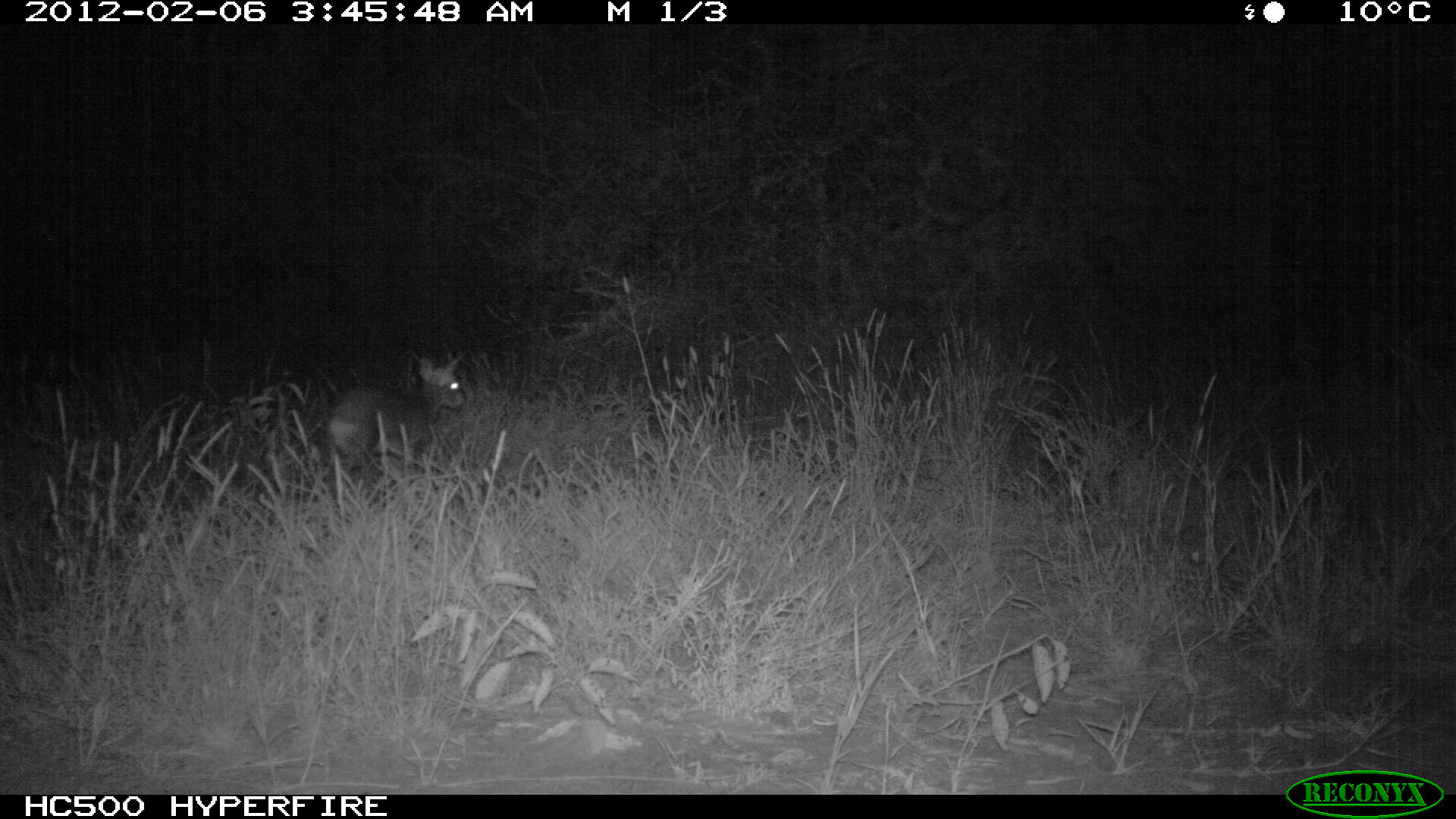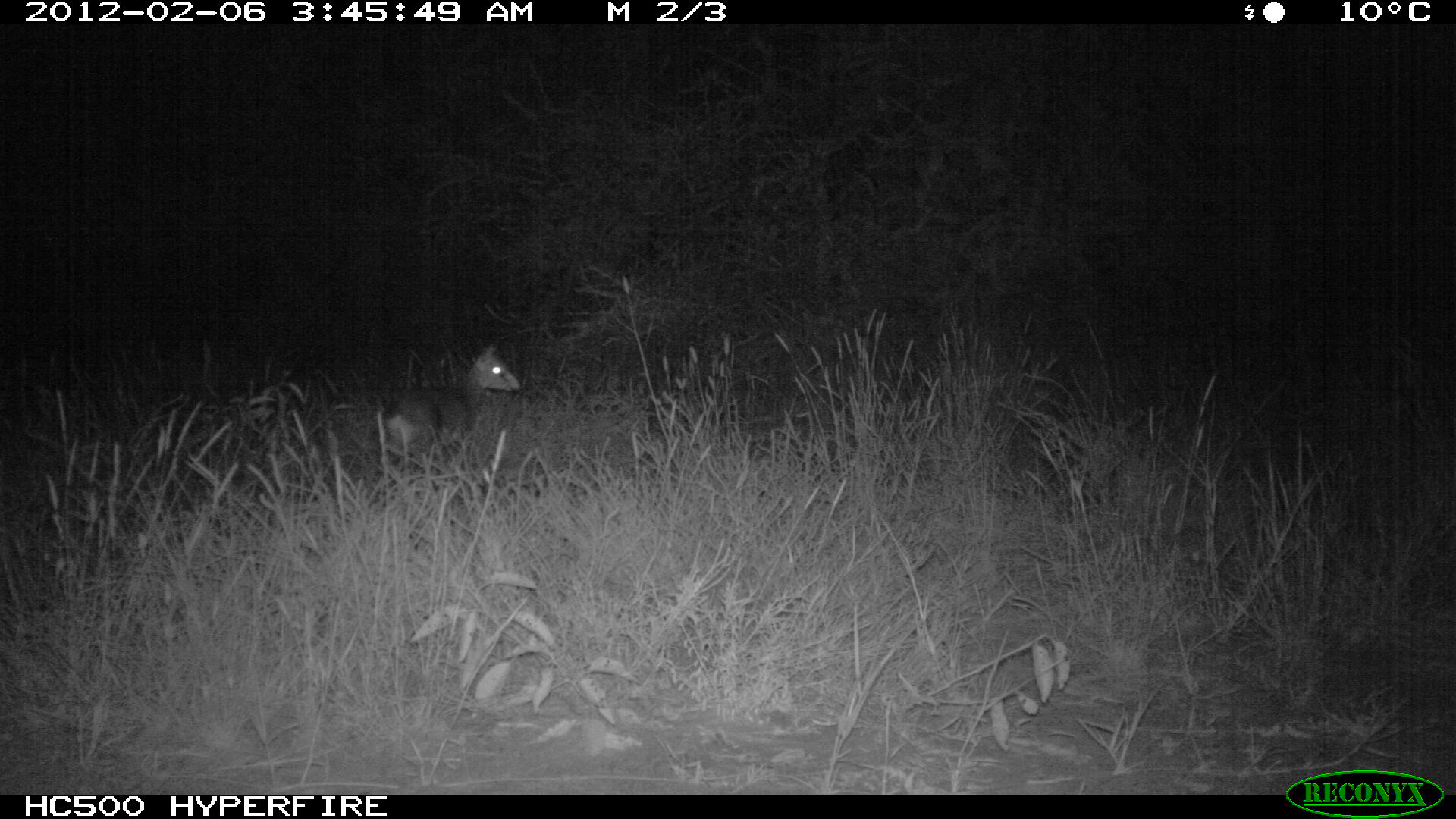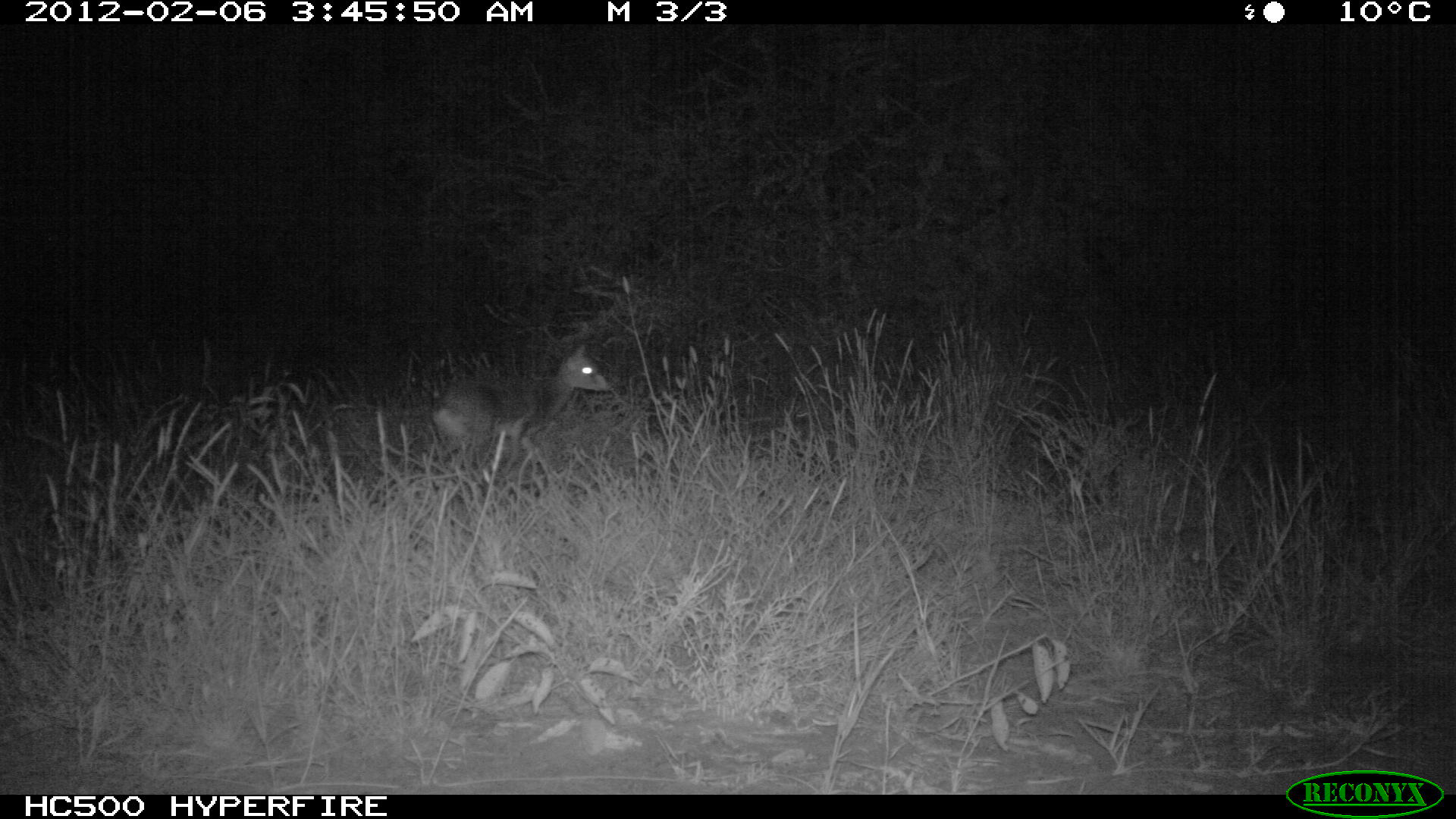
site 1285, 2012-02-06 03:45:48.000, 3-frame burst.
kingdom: Animalia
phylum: Chordata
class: Mammalia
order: Artiodactyla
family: Bovidae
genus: Madoqua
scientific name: Madoqua guentheri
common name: günther's dik-dik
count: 1